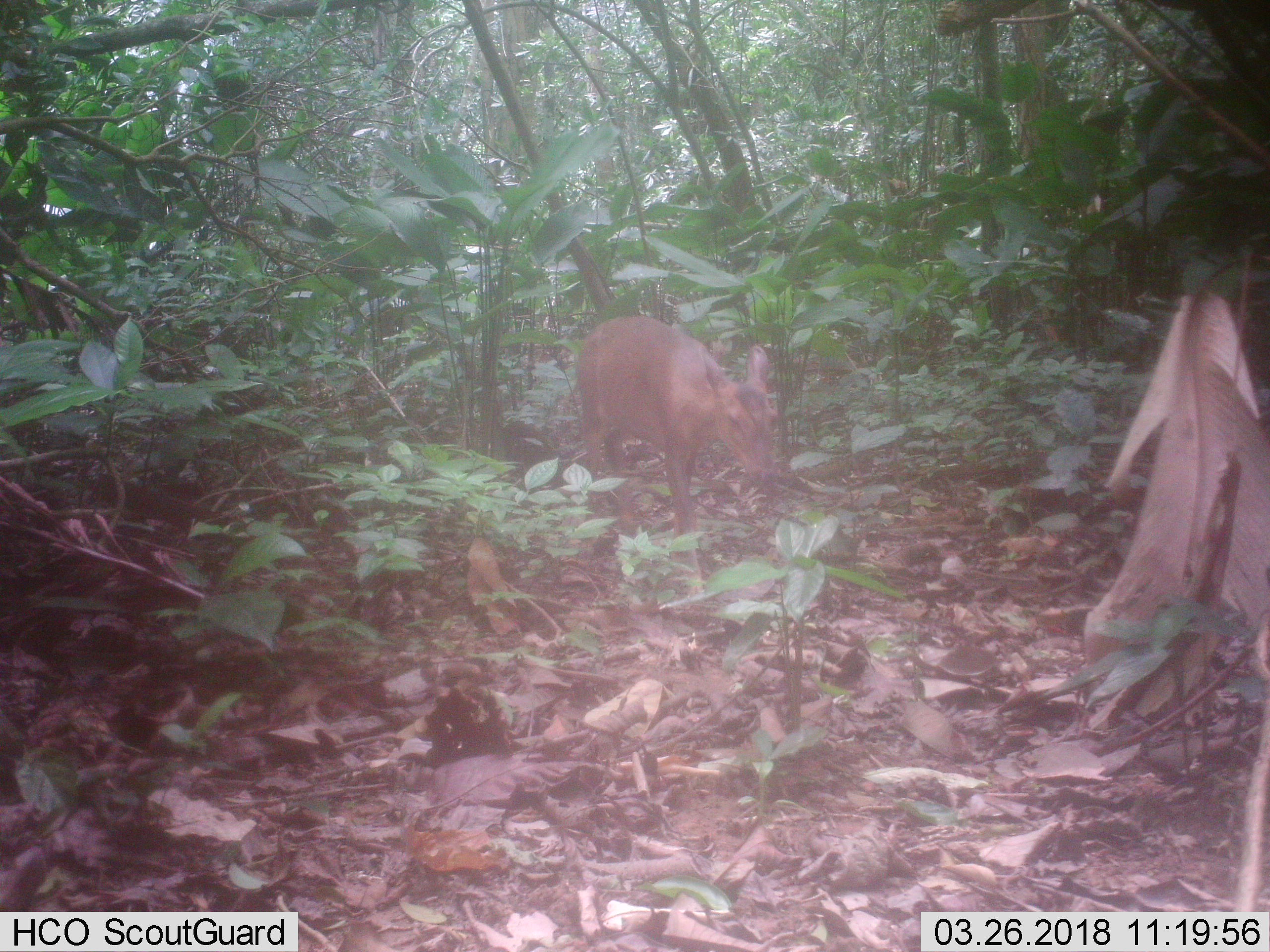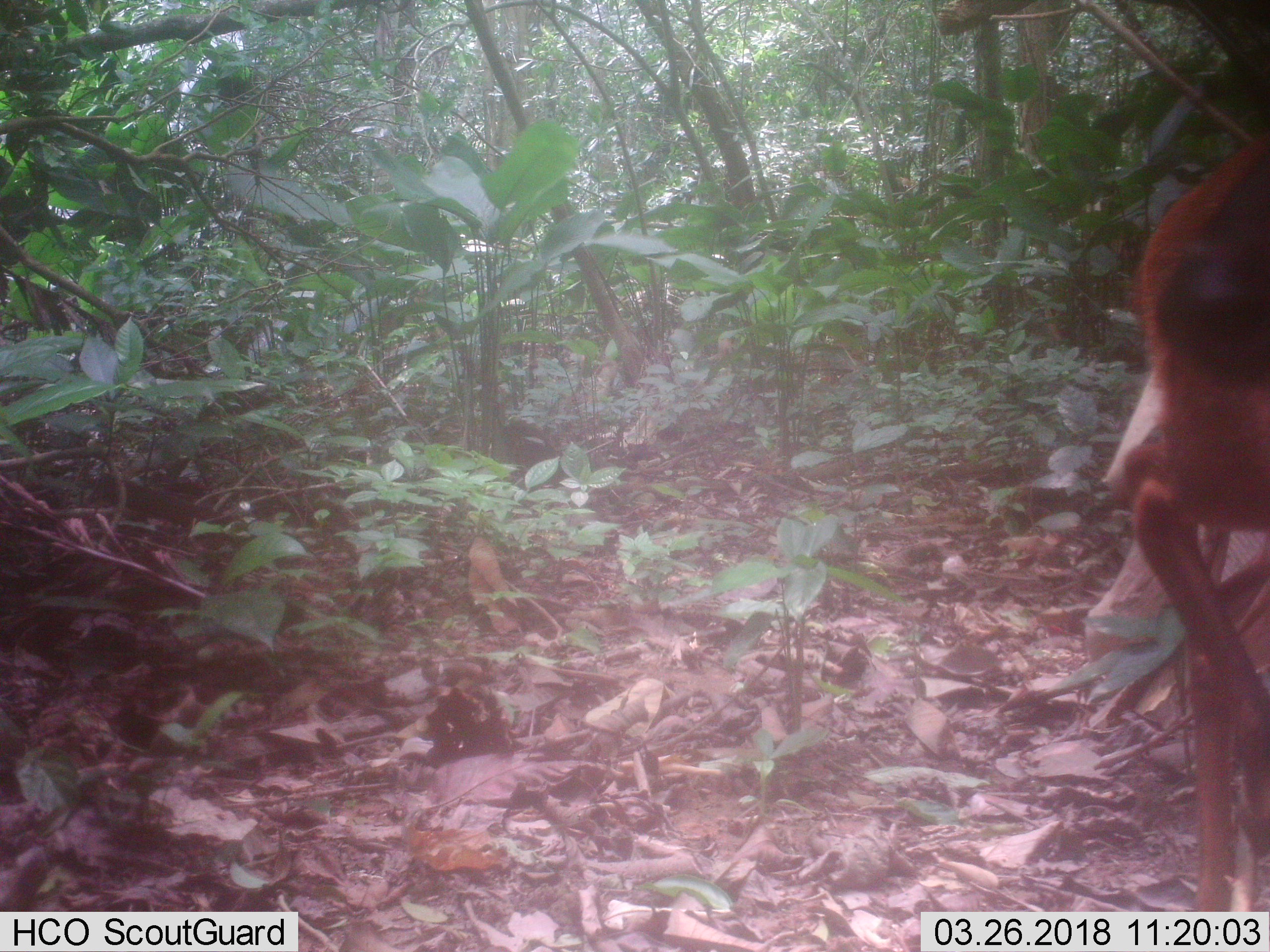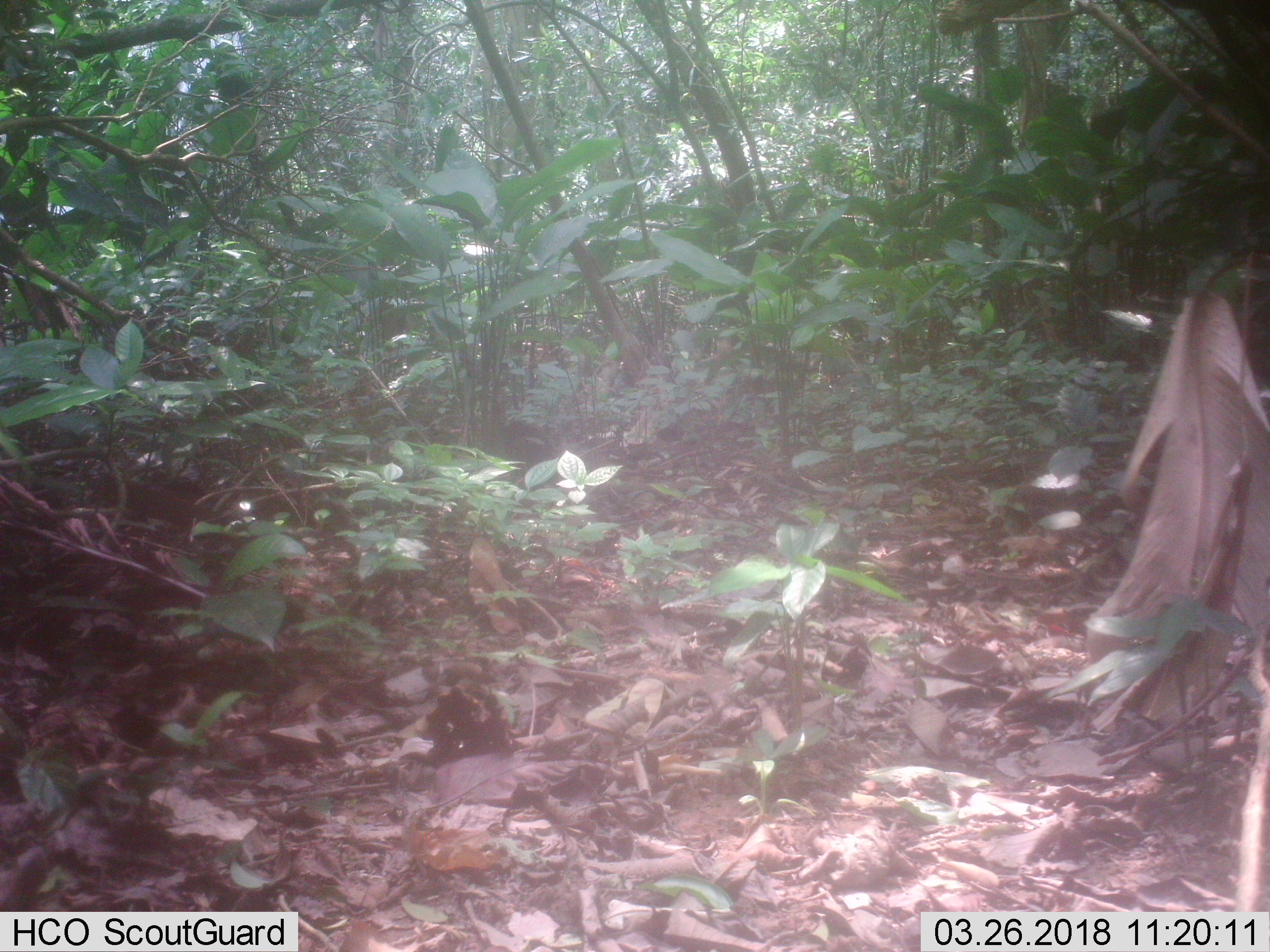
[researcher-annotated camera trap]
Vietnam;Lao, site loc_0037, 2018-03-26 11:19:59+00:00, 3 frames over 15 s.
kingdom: Animalia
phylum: Chordata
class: Mammalia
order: Artiodactyla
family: Cervidae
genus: Muntiacus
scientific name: Muntiacus vuquangensis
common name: large-antlered muntjac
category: large antlered muntjac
Large antlered muntjac (large-antlered muntjac) (Muntiacus vuquangensis). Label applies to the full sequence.